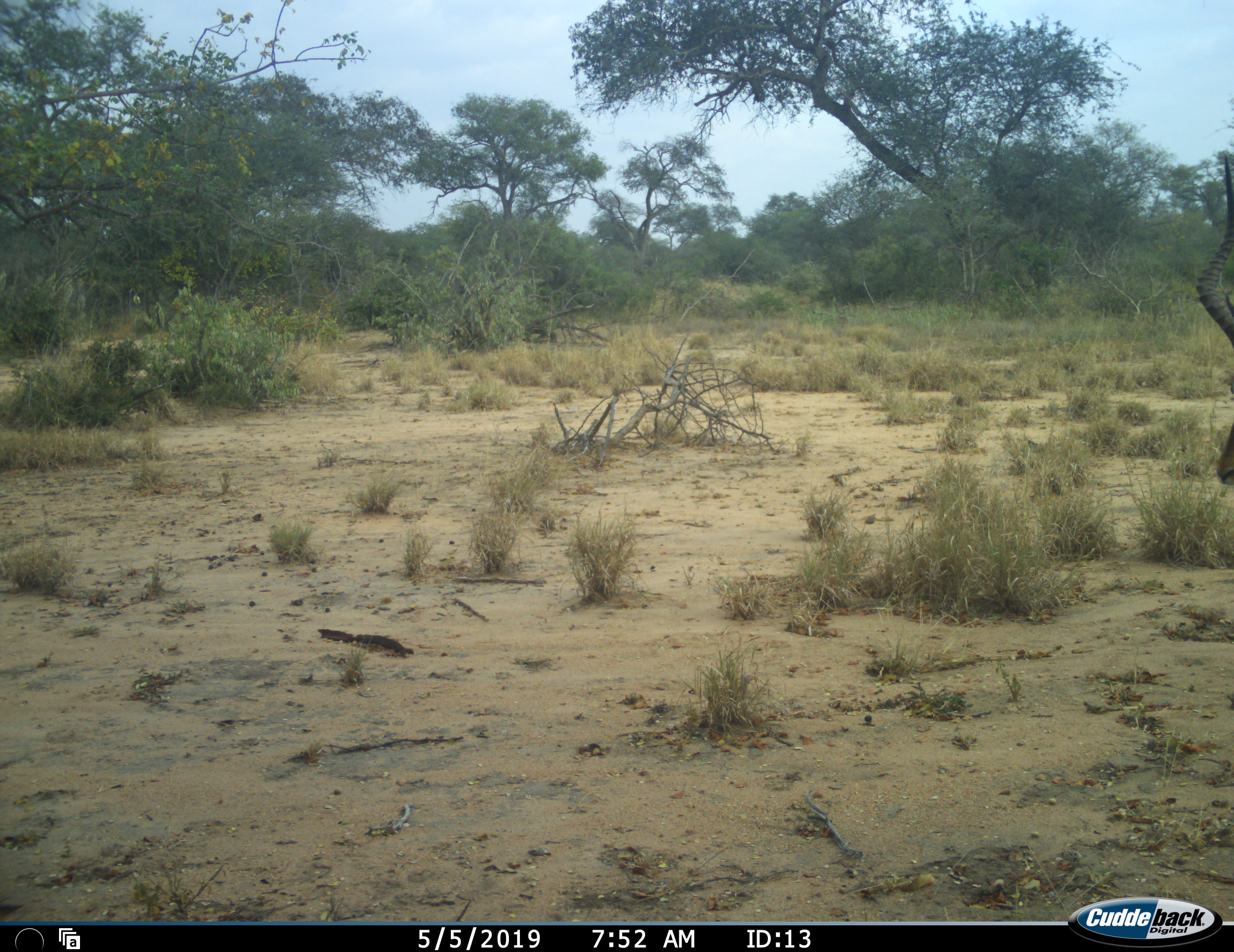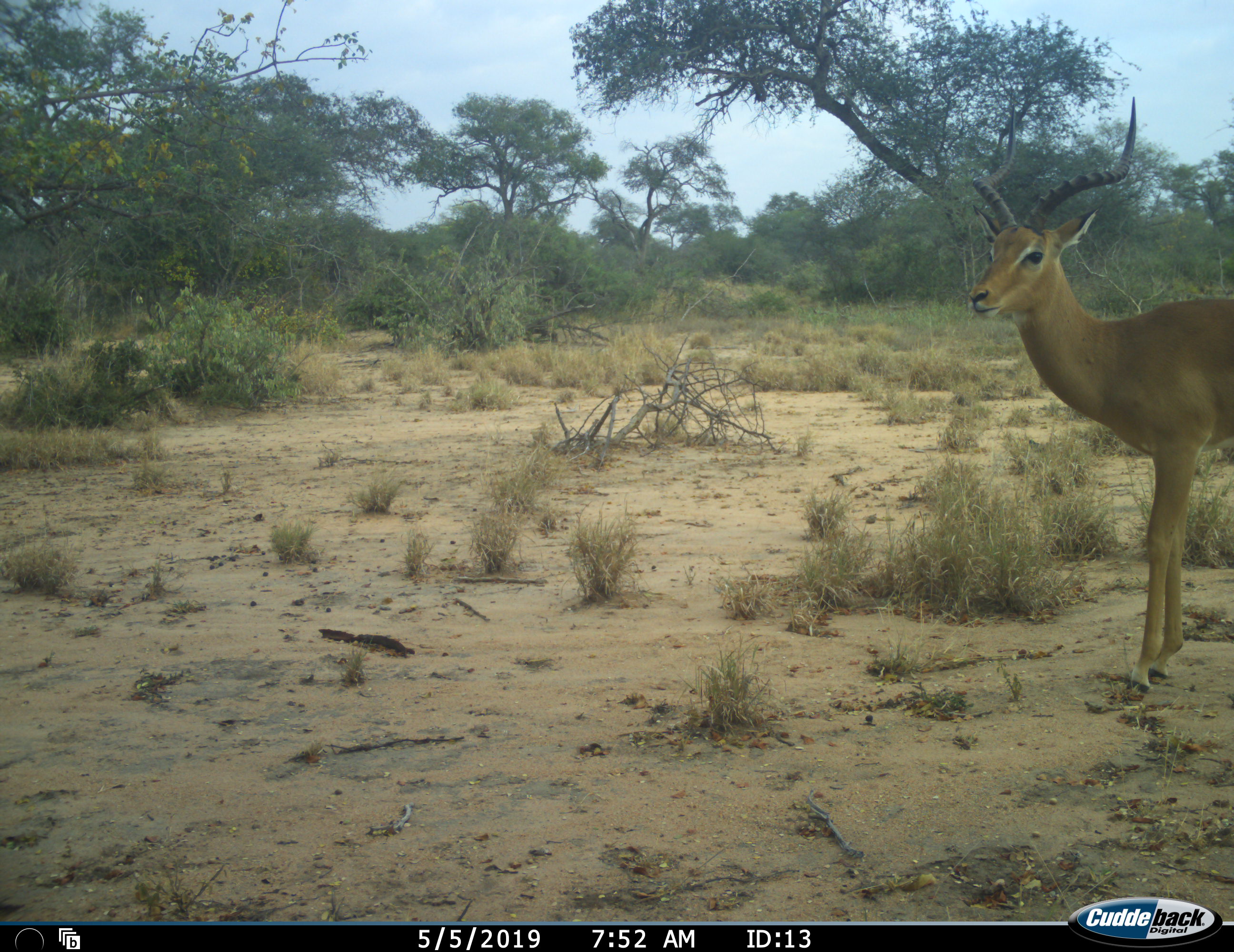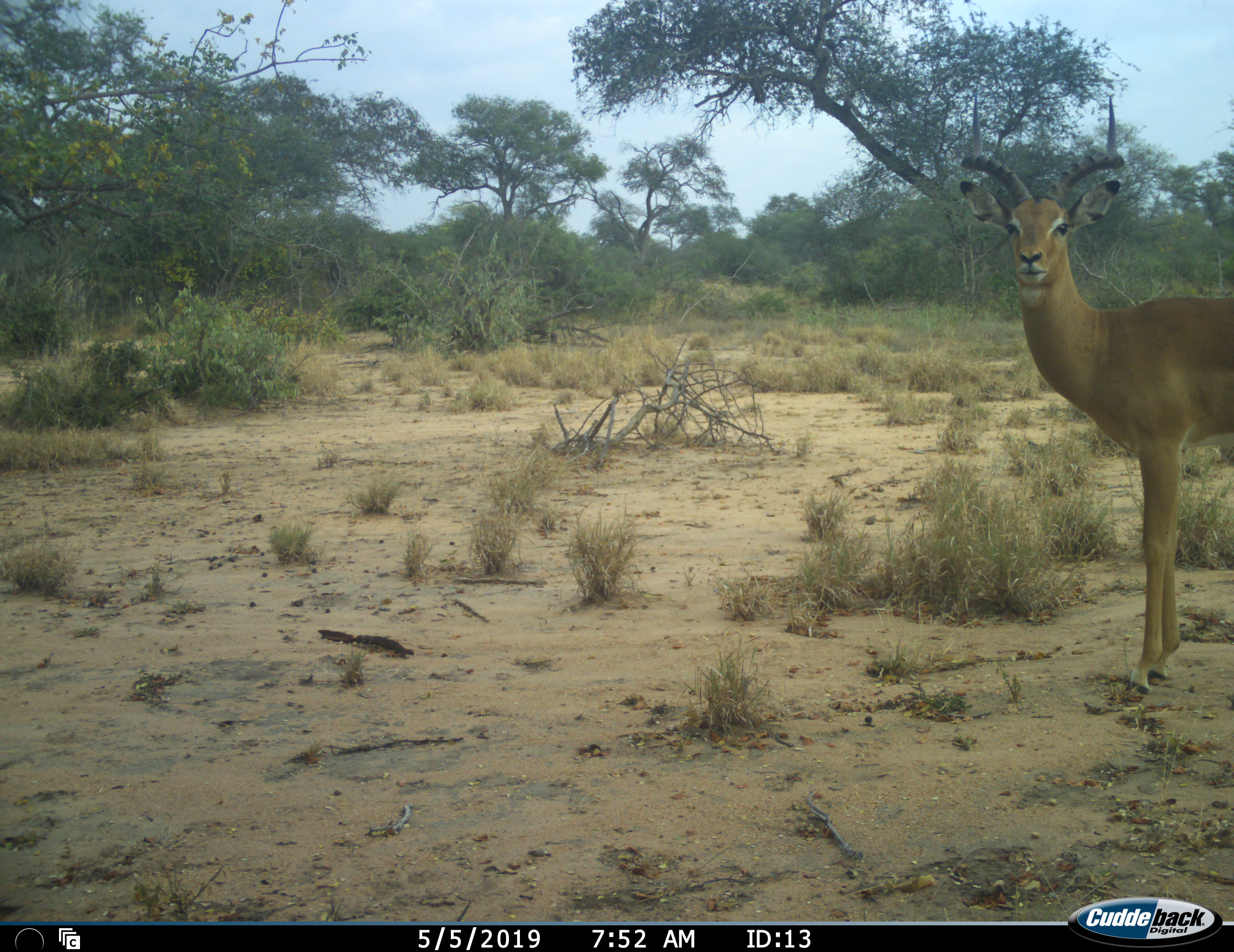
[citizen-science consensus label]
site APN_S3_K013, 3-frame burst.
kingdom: Animalia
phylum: Chordata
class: Mammalia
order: Artiodactyla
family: Bovidae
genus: Aepyceros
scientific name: Aepyceros melampus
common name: impala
Impala (Aepyceros melampus), count 1. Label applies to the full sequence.